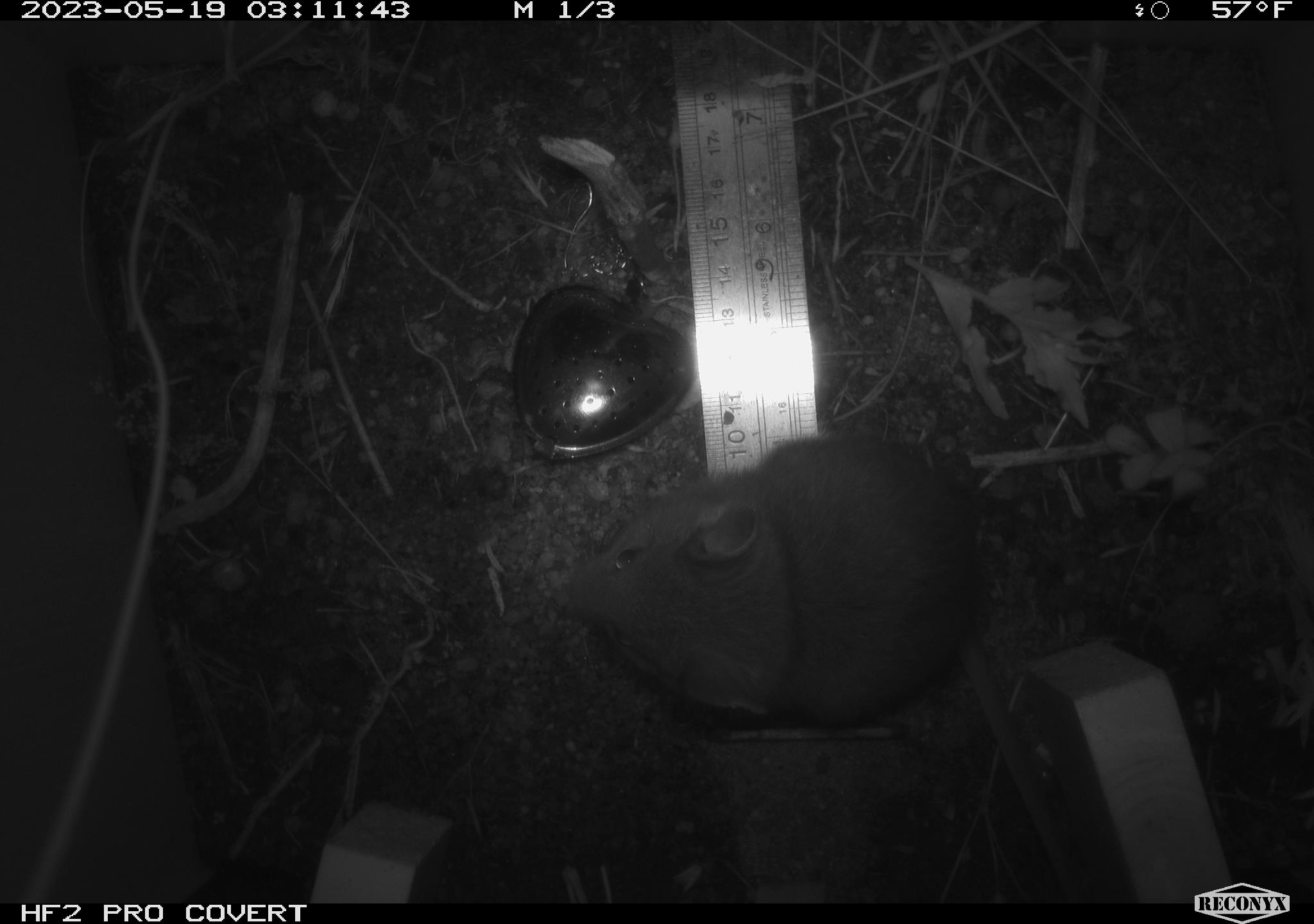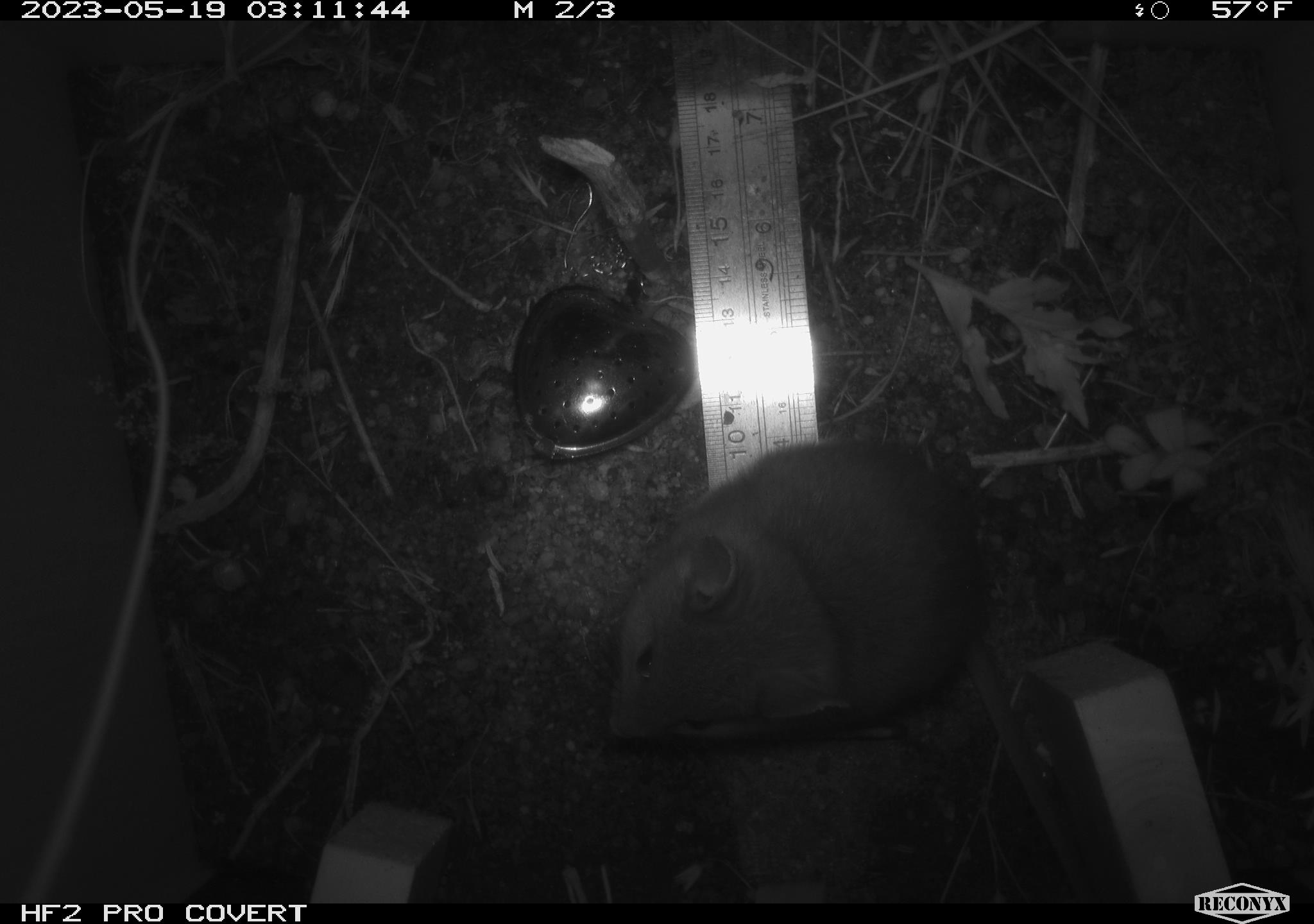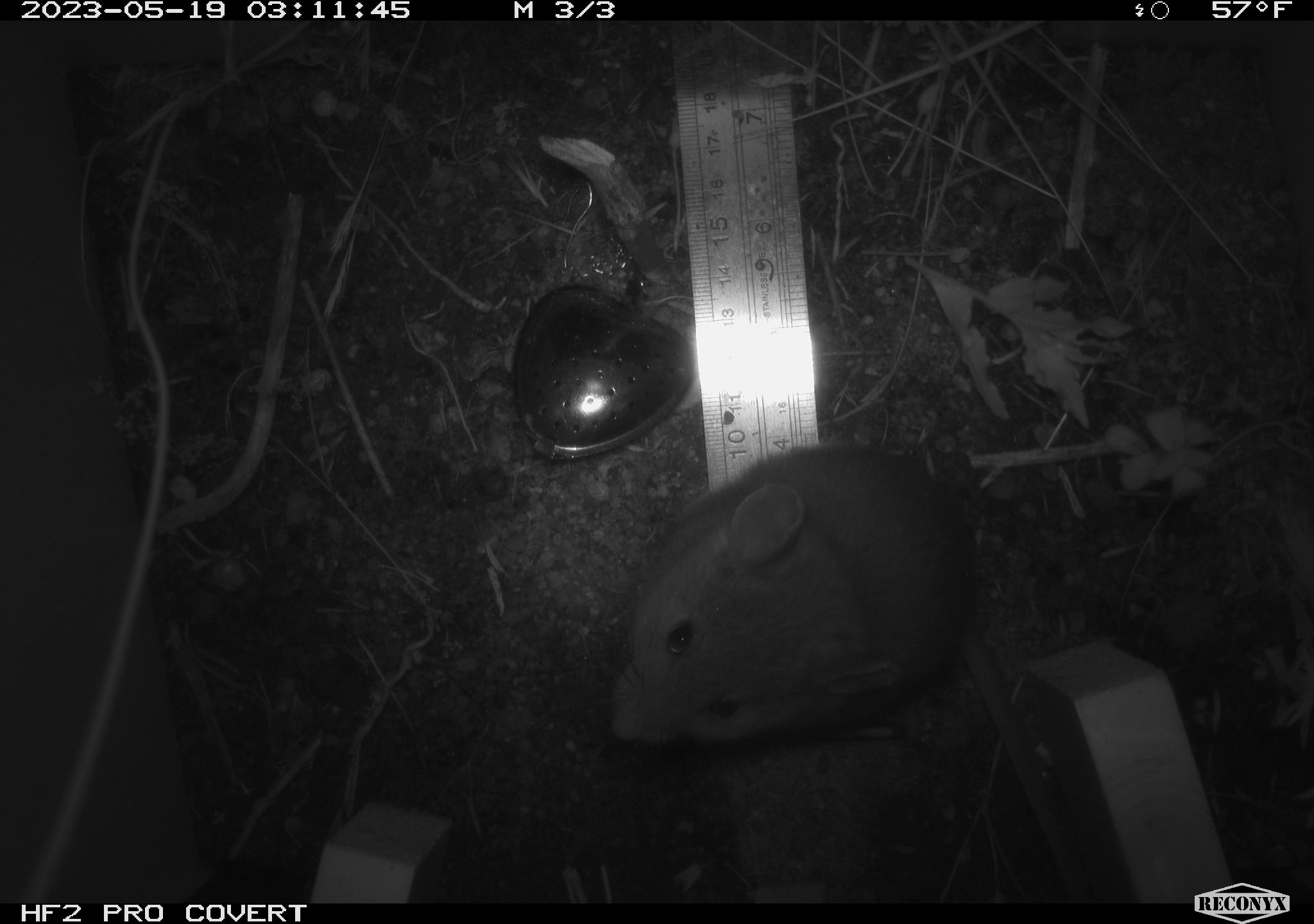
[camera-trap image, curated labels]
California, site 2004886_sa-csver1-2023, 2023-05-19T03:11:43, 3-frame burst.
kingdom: Animalia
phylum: Chordata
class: Mammalia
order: Rodentia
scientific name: Rodentia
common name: mouse species